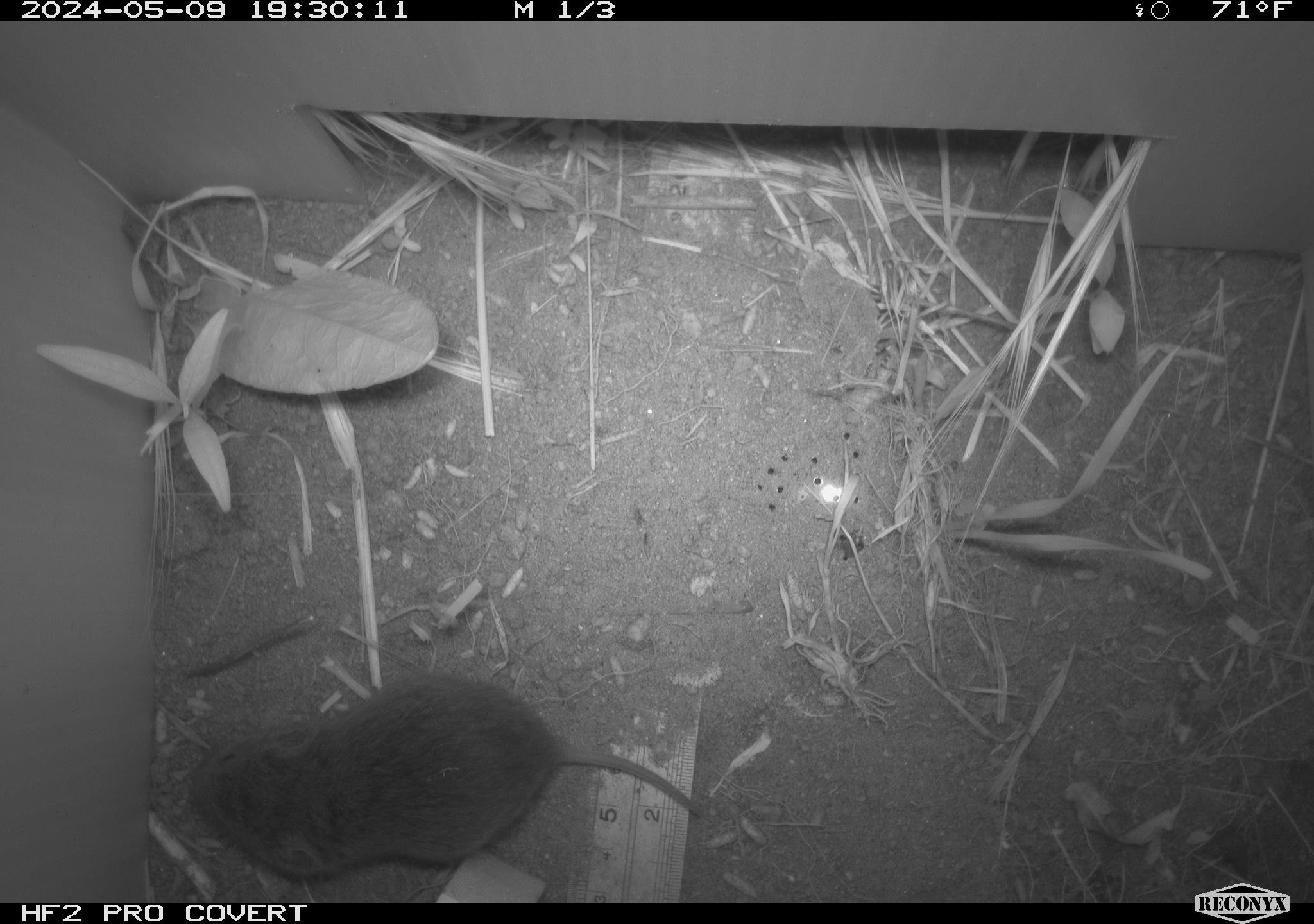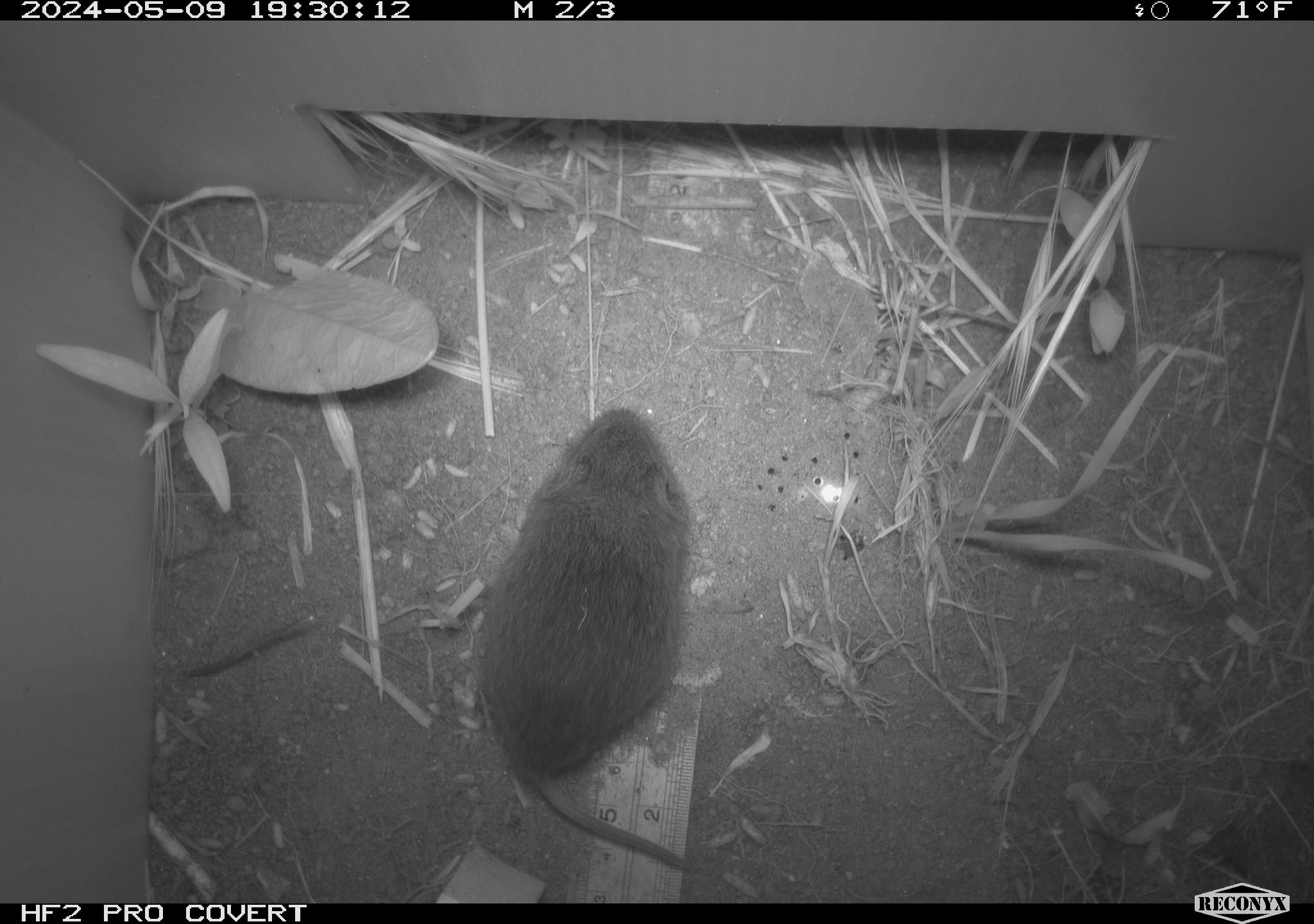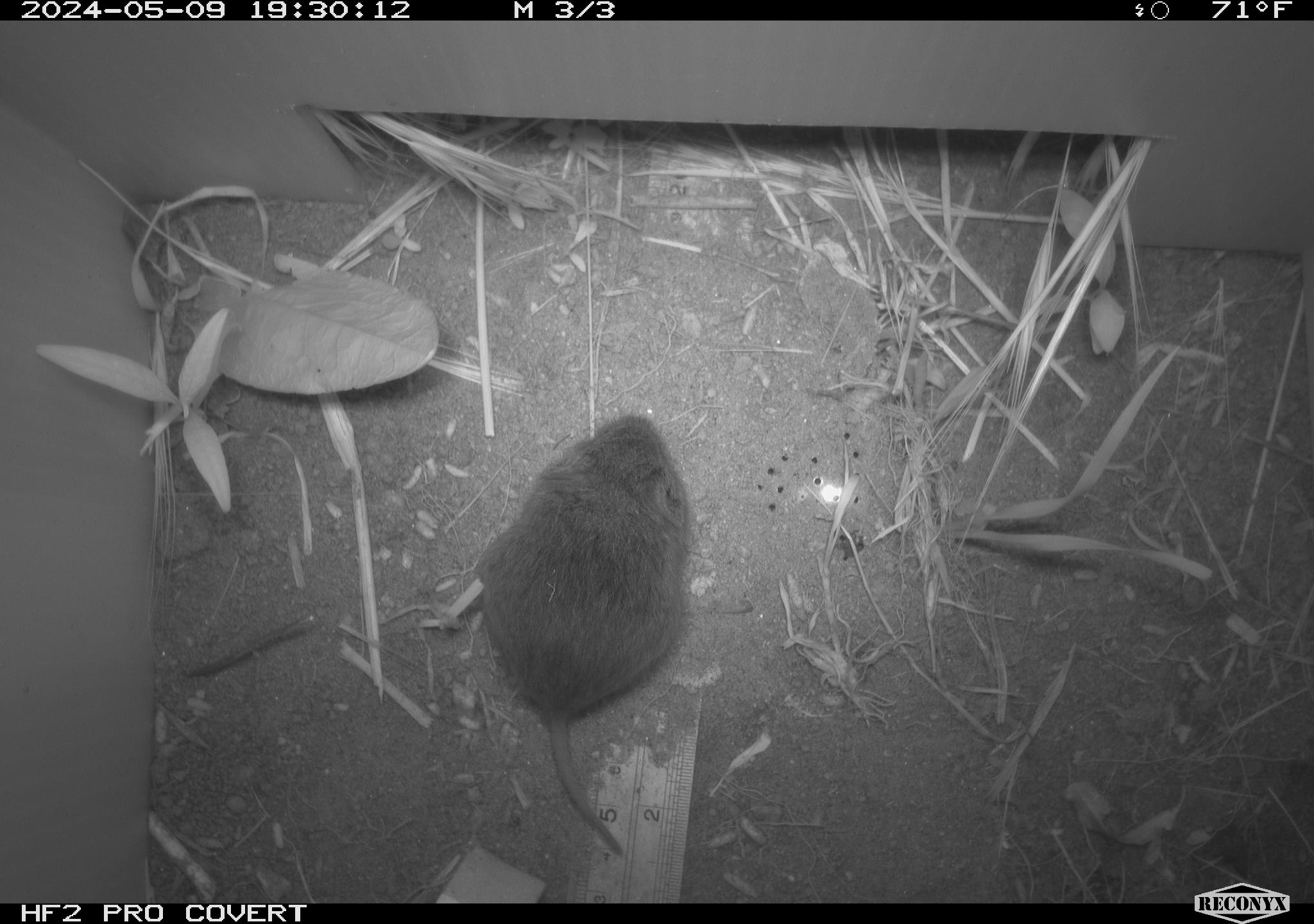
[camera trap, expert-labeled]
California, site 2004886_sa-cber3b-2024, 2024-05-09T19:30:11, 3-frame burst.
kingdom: Animalia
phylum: Chordata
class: Mammalia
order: Rodentia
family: Cricetidae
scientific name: Arvicolinae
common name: voles, lemmings, and muskrats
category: arvicolinae subfamily